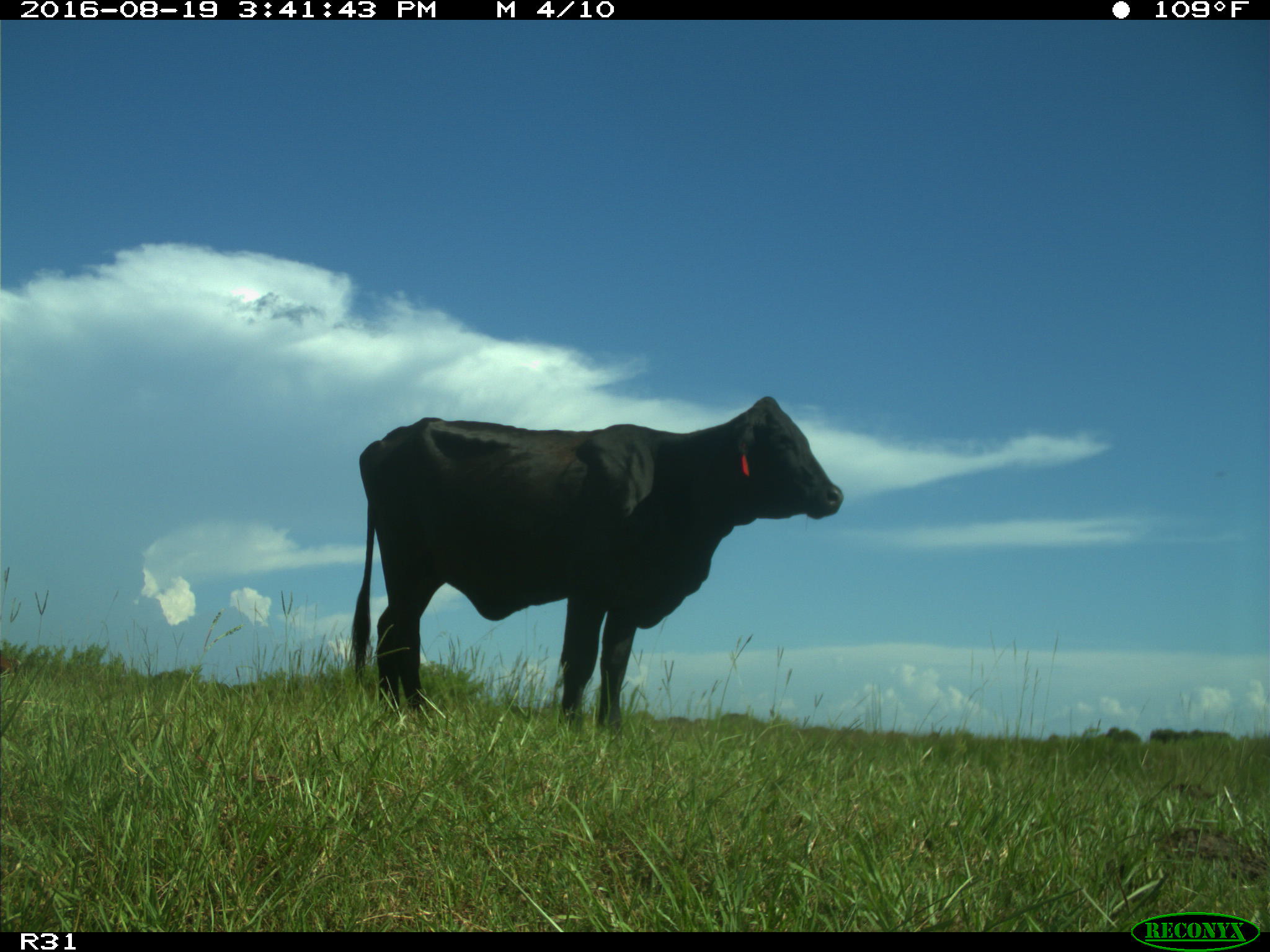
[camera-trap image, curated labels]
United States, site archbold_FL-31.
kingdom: Animalia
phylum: Chordata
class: Mammalia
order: Artiodactyla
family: Bovidae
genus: Bos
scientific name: Bos taurus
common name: domestic cow